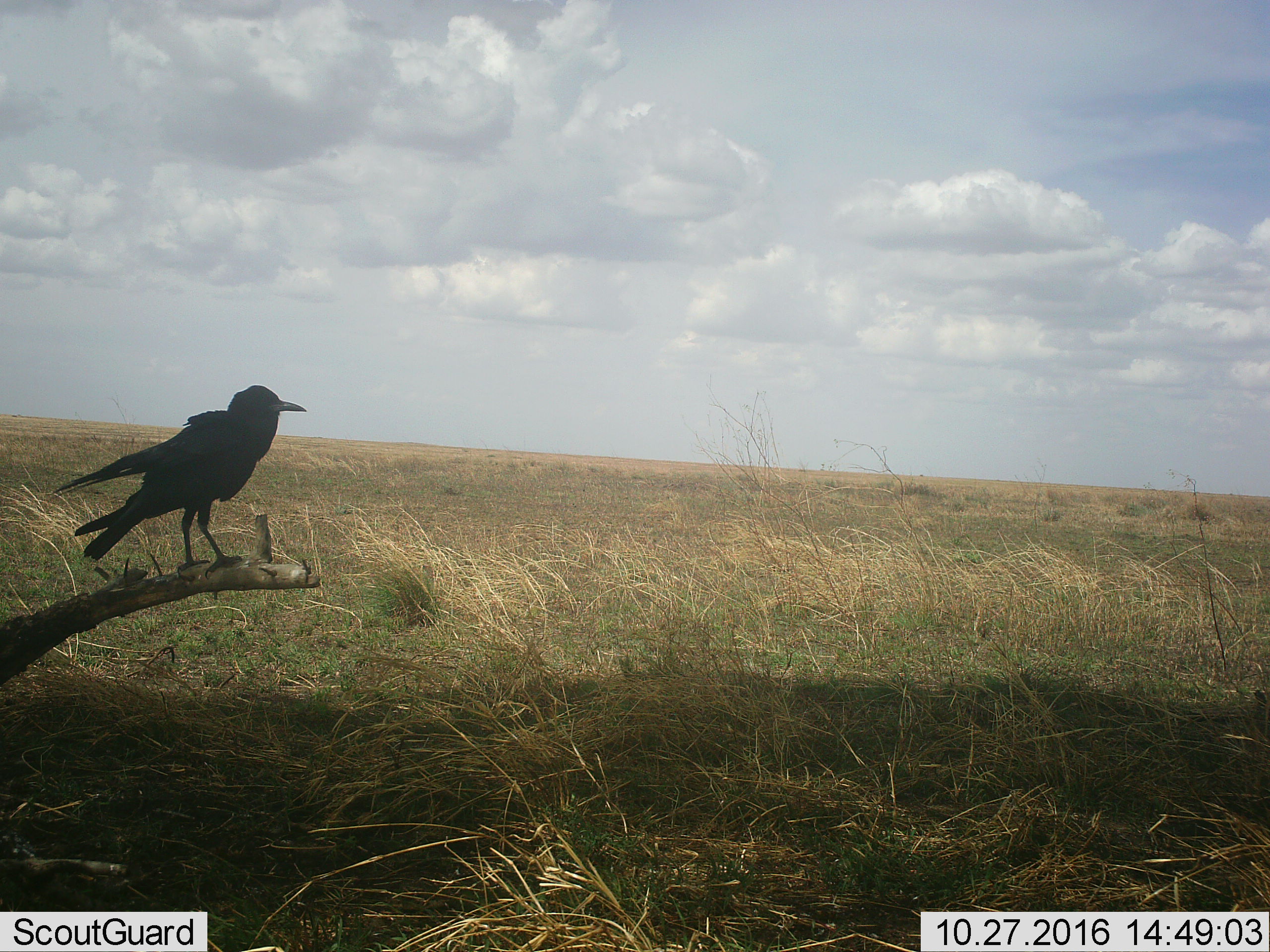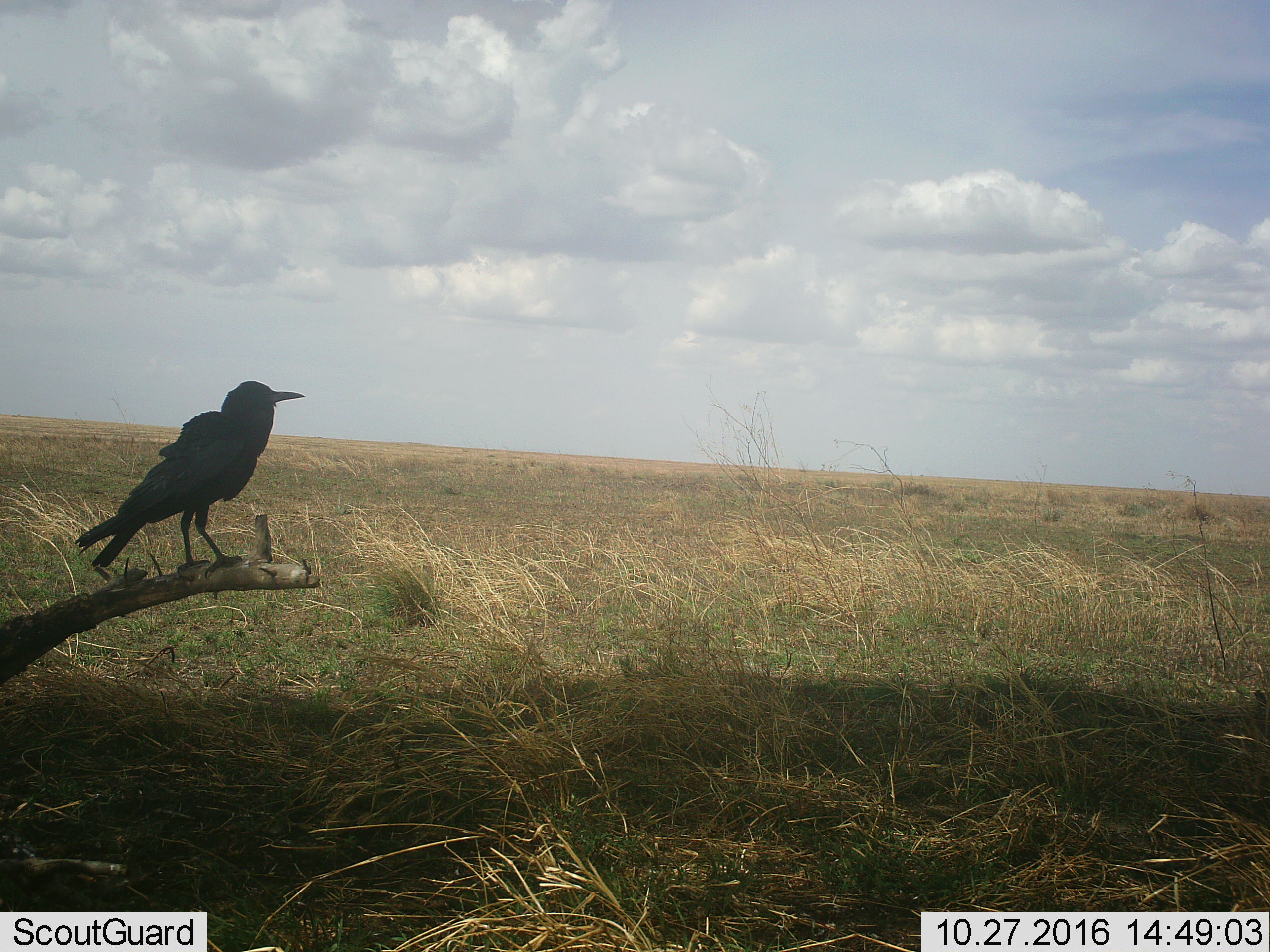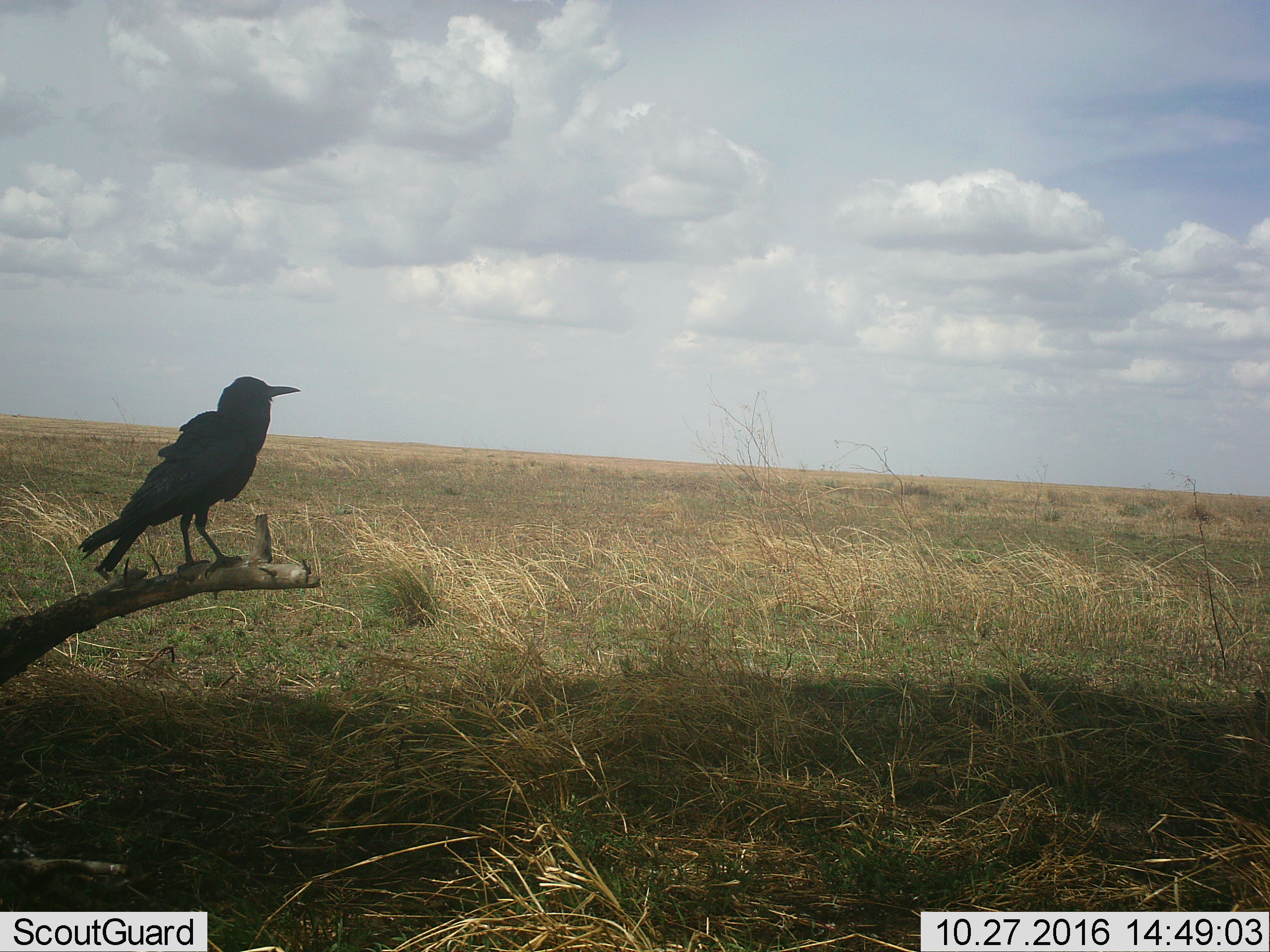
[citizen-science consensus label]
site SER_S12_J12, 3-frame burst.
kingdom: Animalia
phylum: Chordata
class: Aves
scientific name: Aves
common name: bird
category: birdother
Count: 1.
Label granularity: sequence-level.